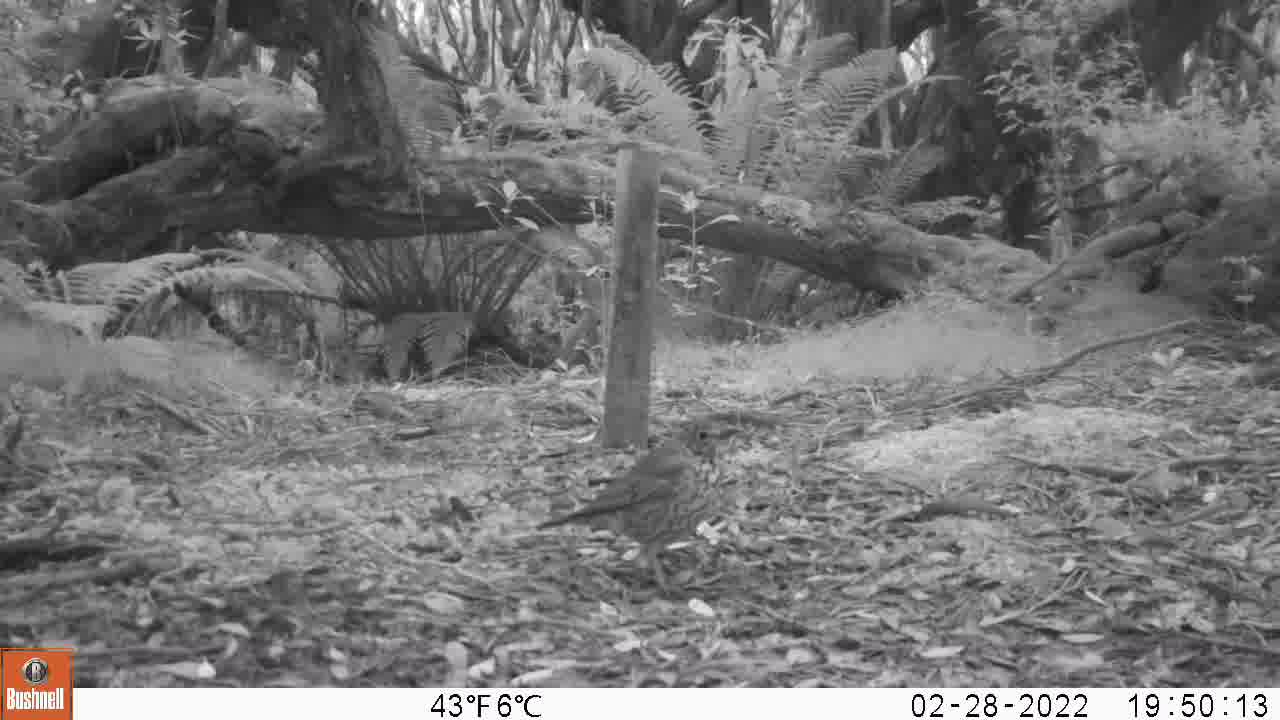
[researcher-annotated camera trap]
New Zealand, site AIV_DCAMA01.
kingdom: Animalia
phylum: Chordata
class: Aves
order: Passeriformes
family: Turdidae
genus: Turdus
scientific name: Turdus philomelos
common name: song thrush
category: thrush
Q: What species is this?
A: Thrush (song thrush) (Turdus philomelos).